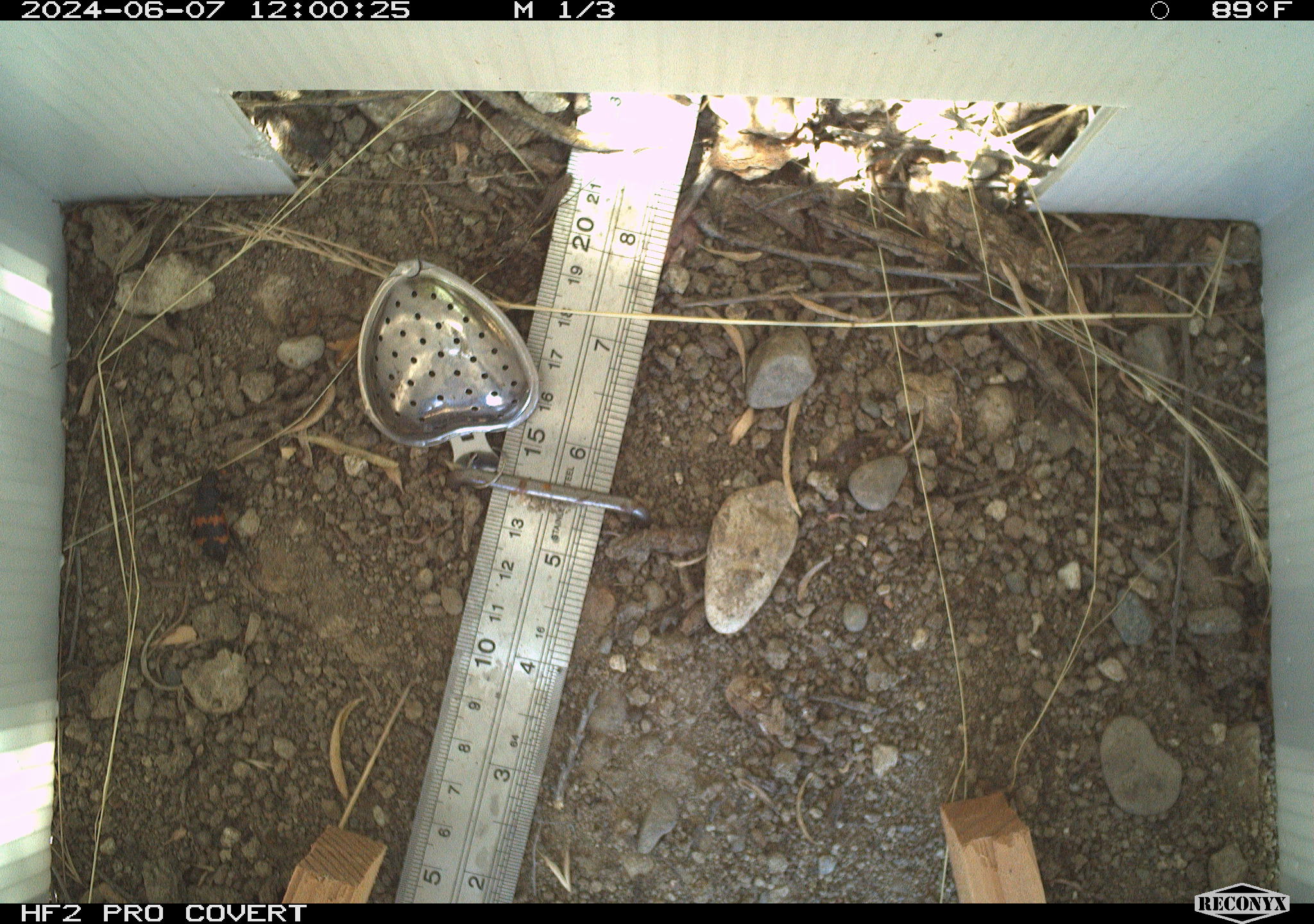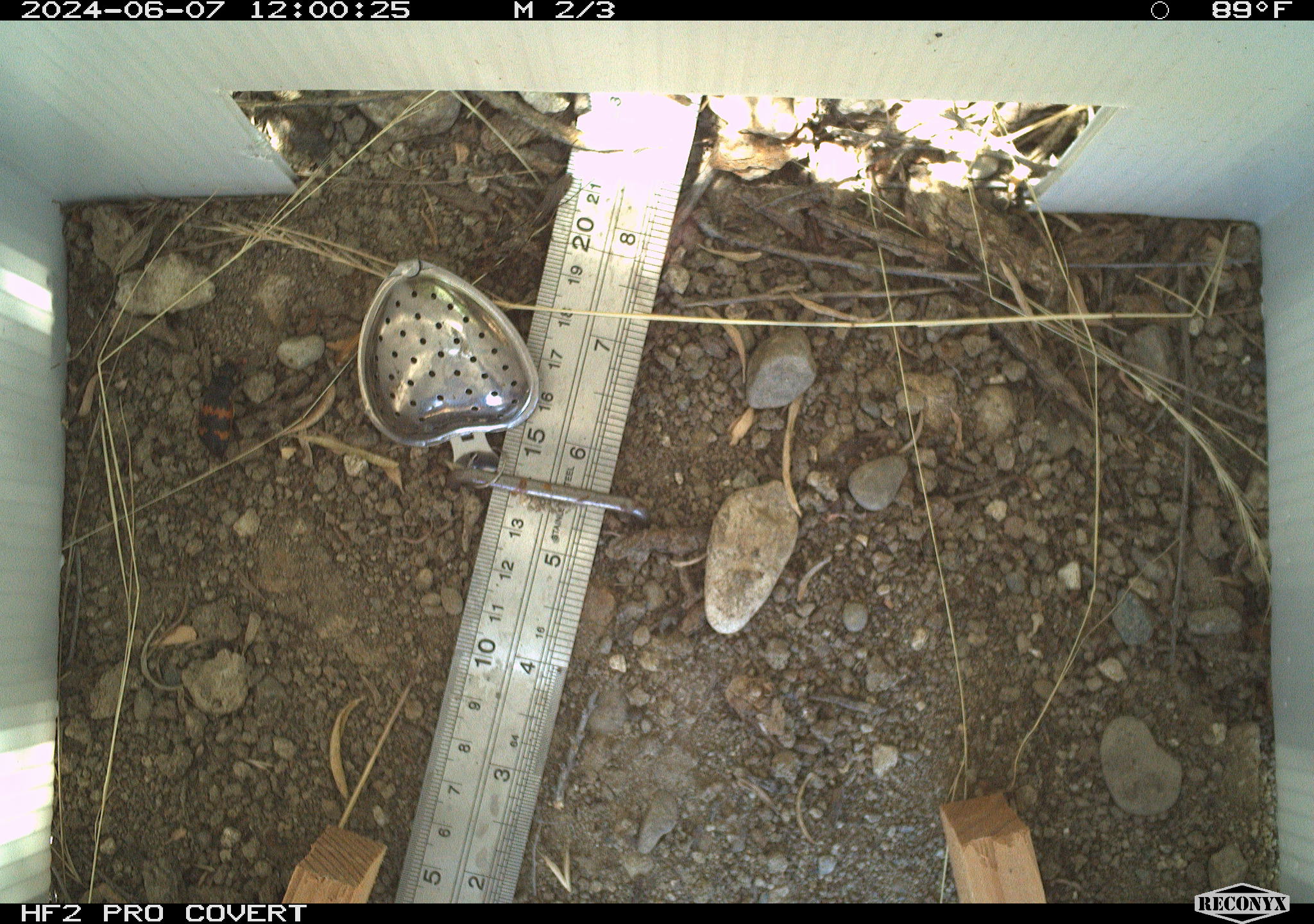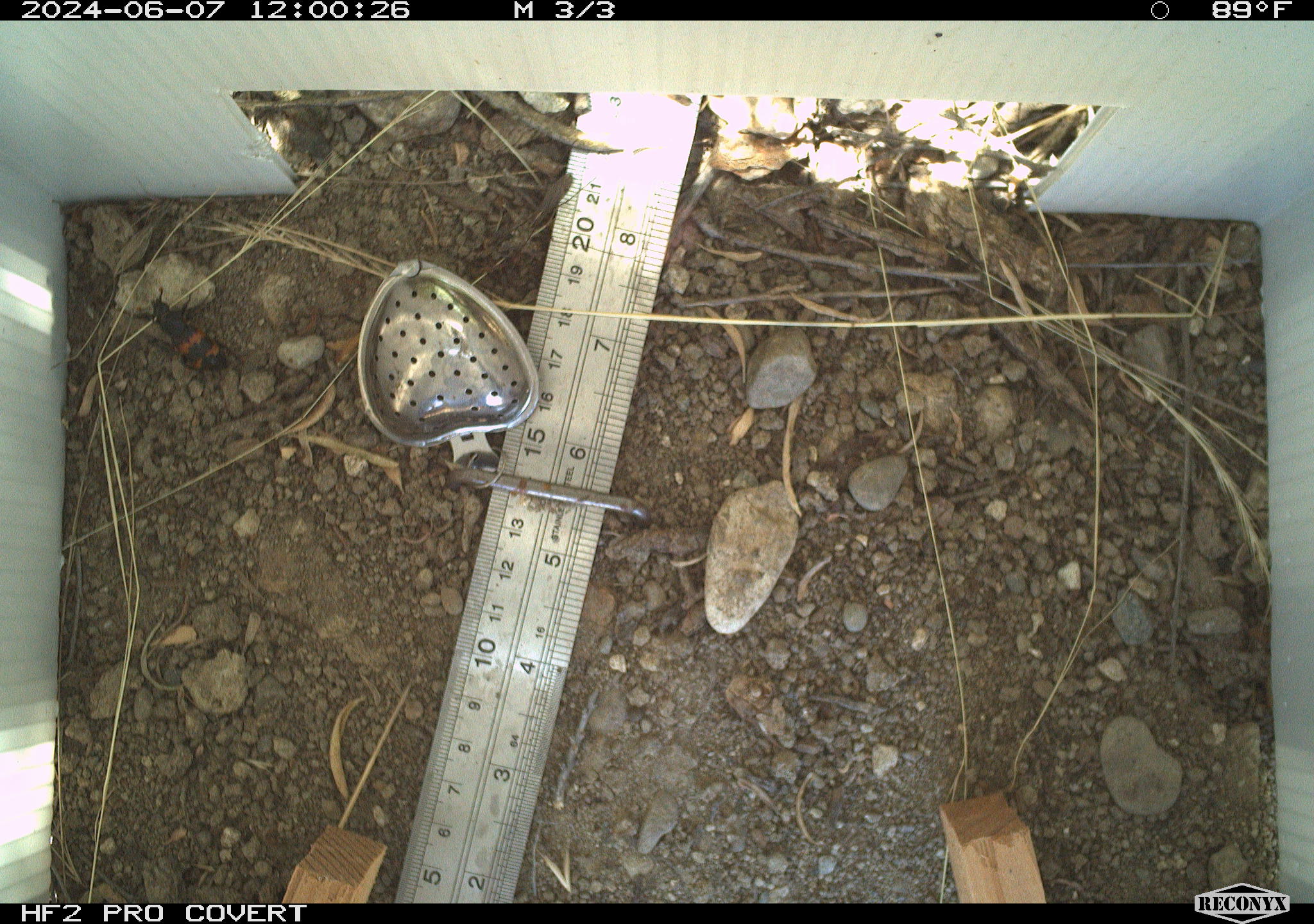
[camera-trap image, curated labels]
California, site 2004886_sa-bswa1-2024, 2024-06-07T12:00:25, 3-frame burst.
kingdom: Animalia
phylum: Arthropoda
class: Insecta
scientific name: Insecta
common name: insect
Insect (Insecta).